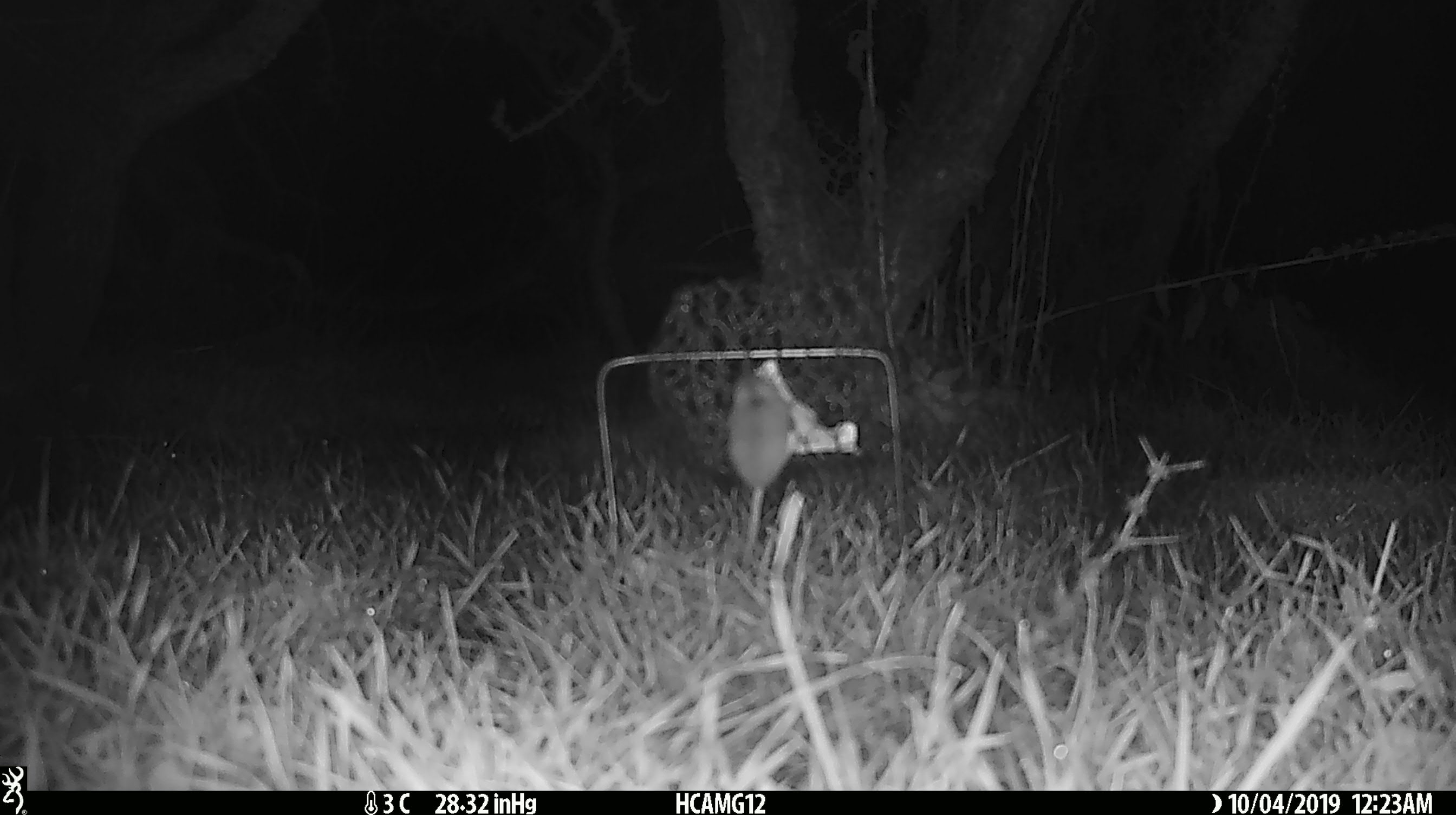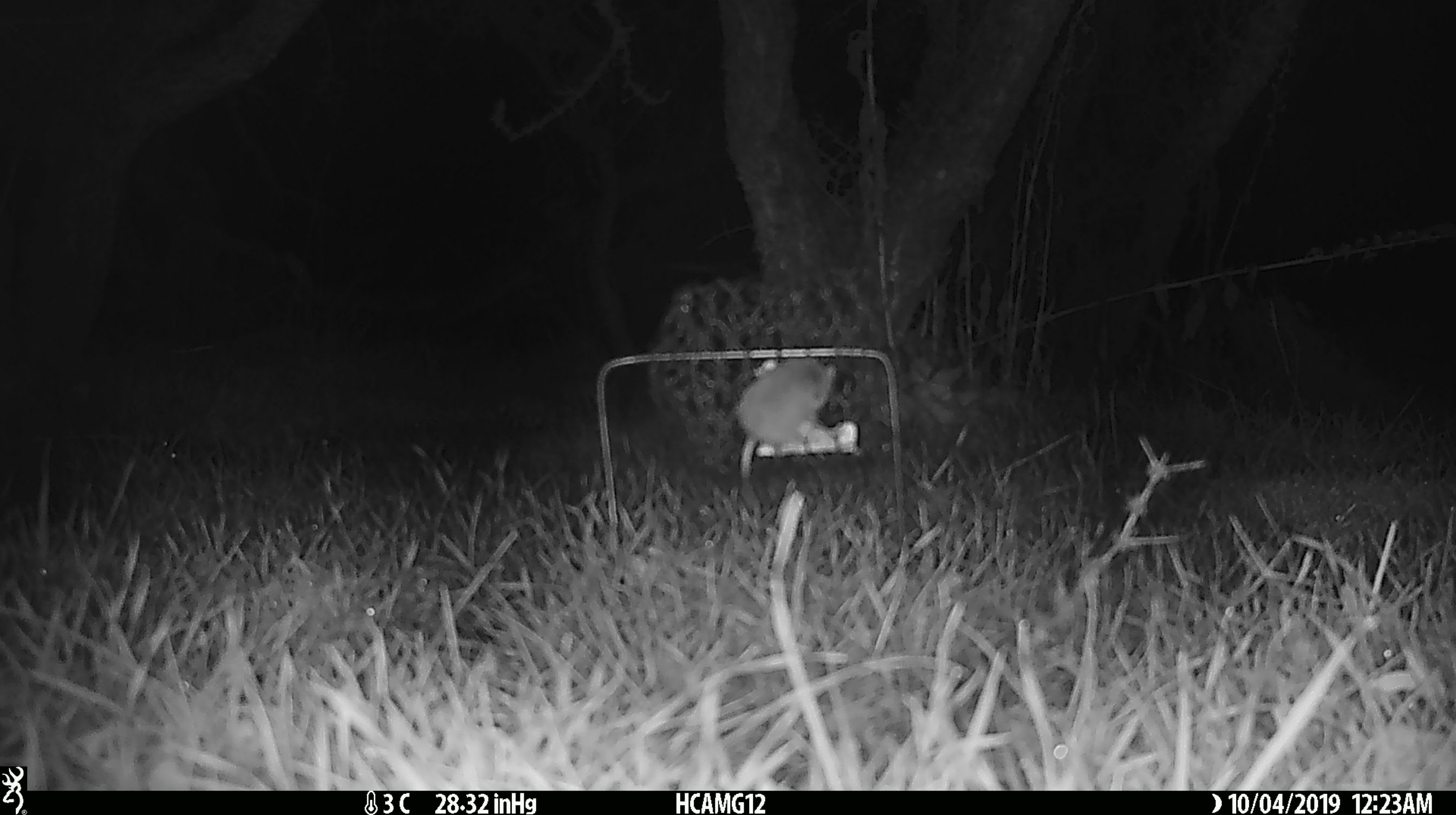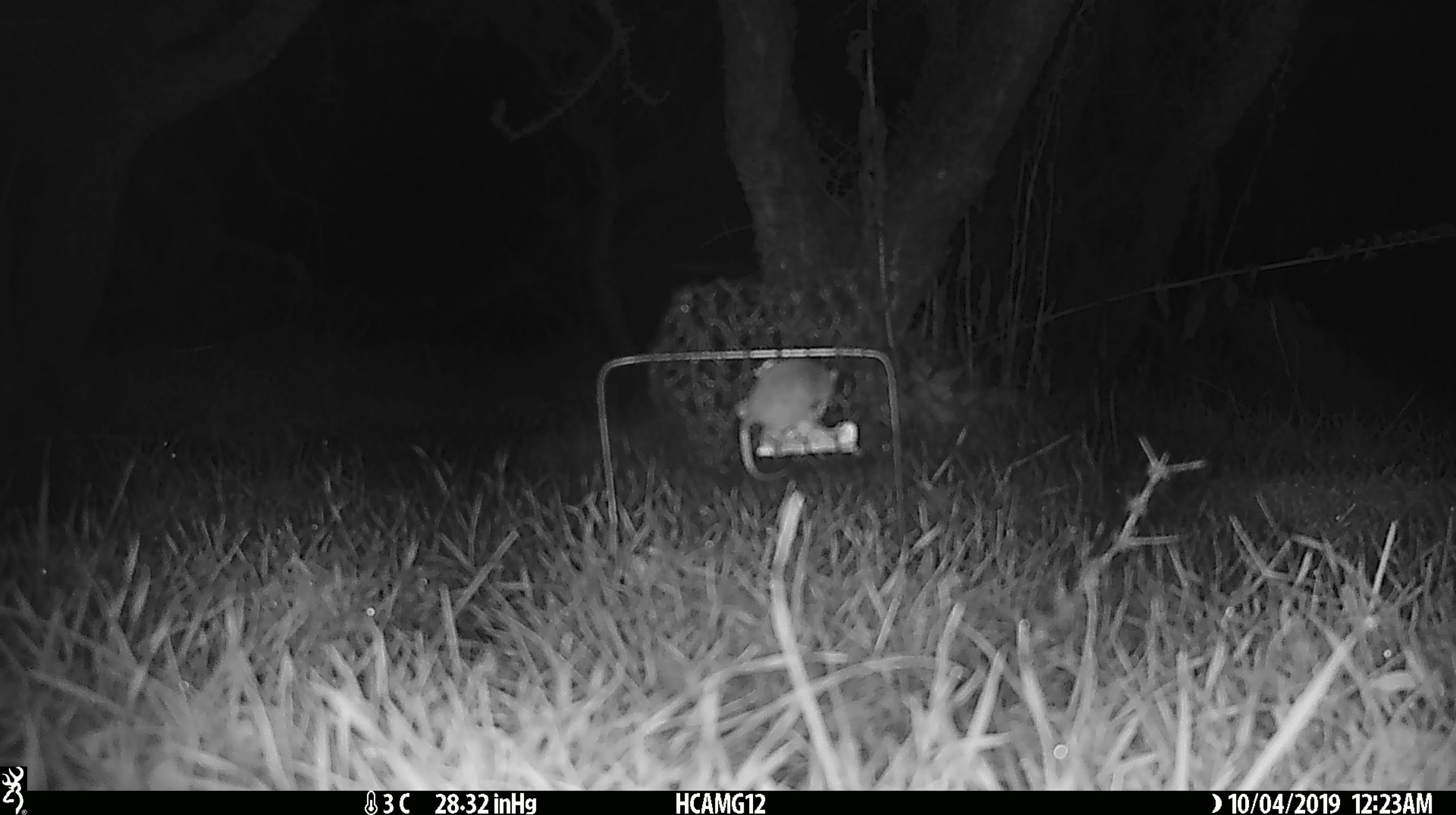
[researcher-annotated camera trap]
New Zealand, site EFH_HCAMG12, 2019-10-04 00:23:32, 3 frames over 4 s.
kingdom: Animalia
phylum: Chordata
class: Mammalia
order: Rodentia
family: Muridae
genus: Mus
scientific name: Mus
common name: mouse